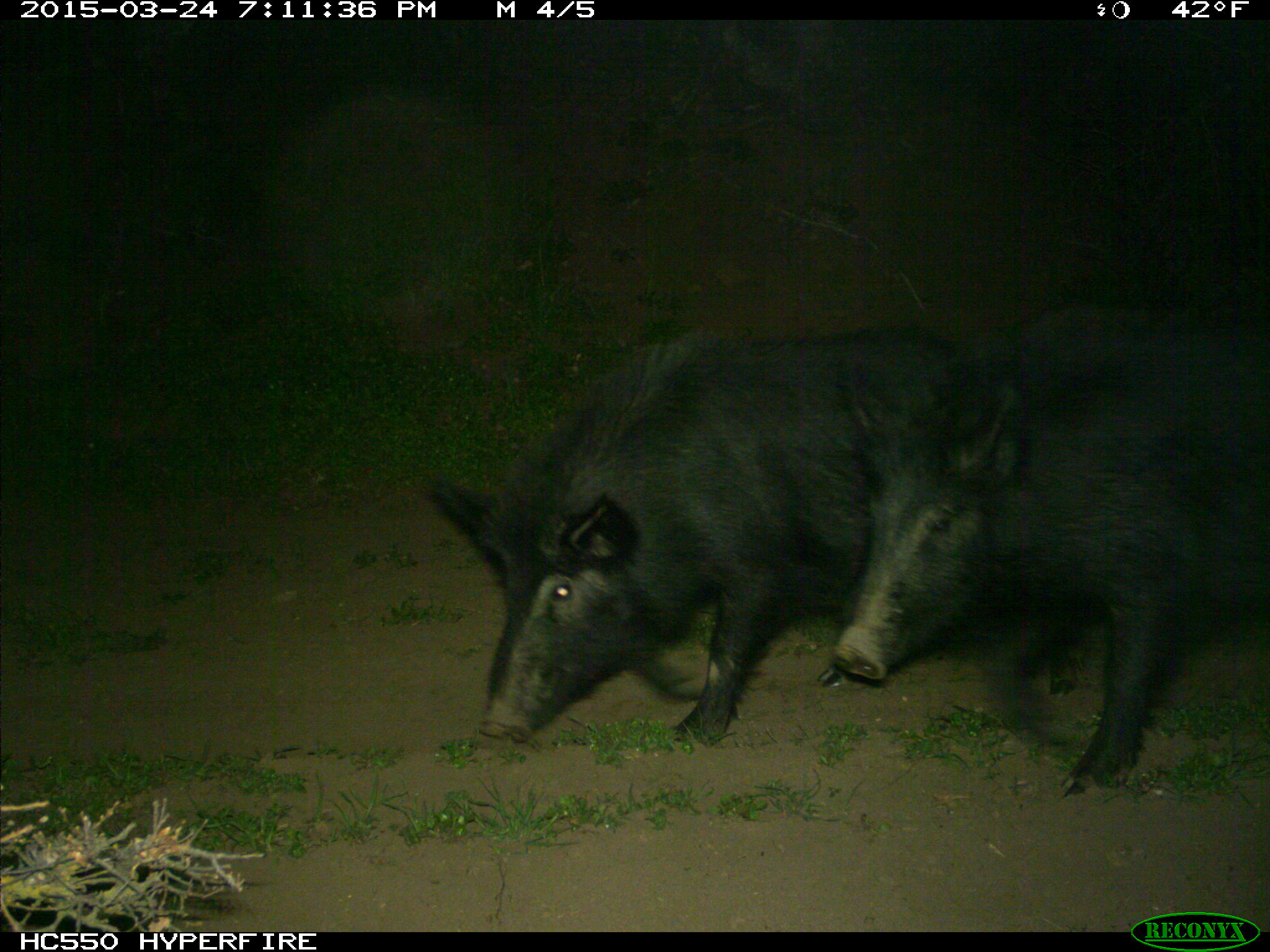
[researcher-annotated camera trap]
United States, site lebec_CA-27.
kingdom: Animalia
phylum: Chordata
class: Mammalia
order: Artiodactyla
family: Suidae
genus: Sus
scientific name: Sus scrofa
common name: wild boar